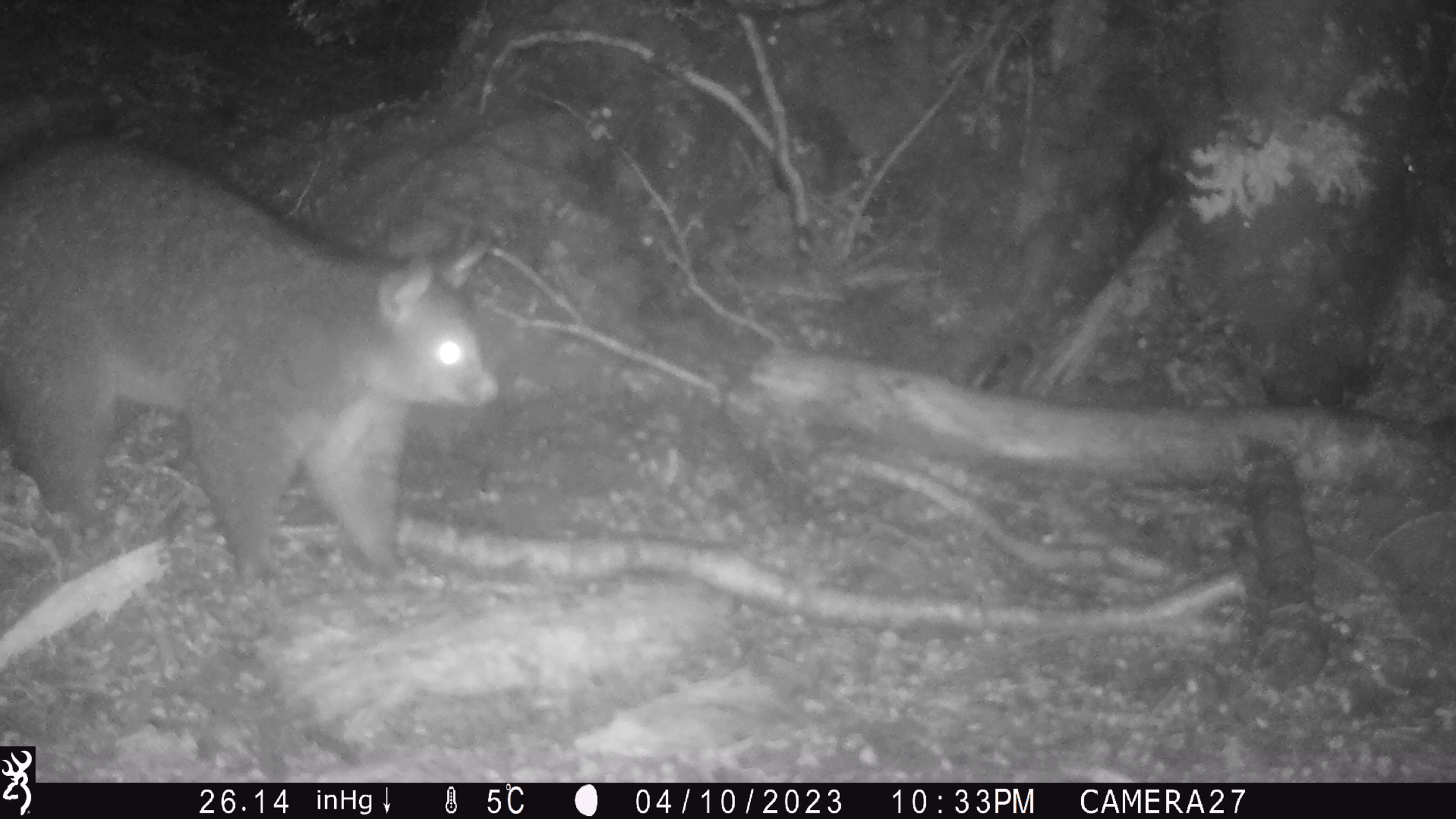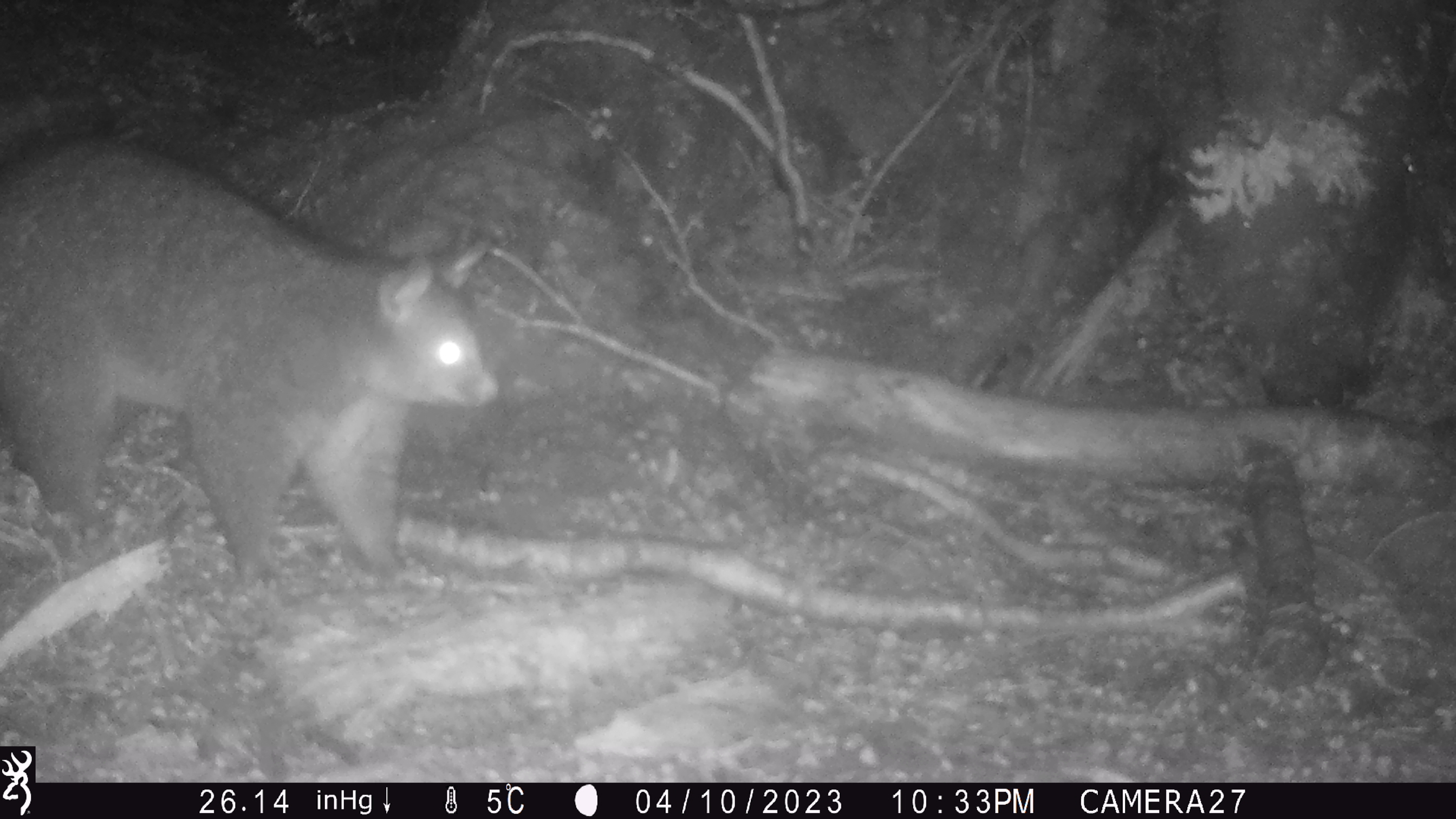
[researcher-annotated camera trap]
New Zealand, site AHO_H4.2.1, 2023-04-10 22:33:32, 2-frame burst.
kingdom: Animalia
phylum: Chordata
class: Mammalia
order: Diprotodontia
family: Phalangeridae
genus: Trichosurus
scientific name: Trichosurus vulpecula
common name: common brushtail possum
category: possum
Possum (common brushtail possum) (Trichosurus vulpecula).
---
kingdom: Animalia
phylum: Chordata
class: Mammalia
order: Carnivora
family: Mustelidae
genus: Mustela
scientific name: Mustela erminea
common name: stoat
Stoat (Mustela erminea).